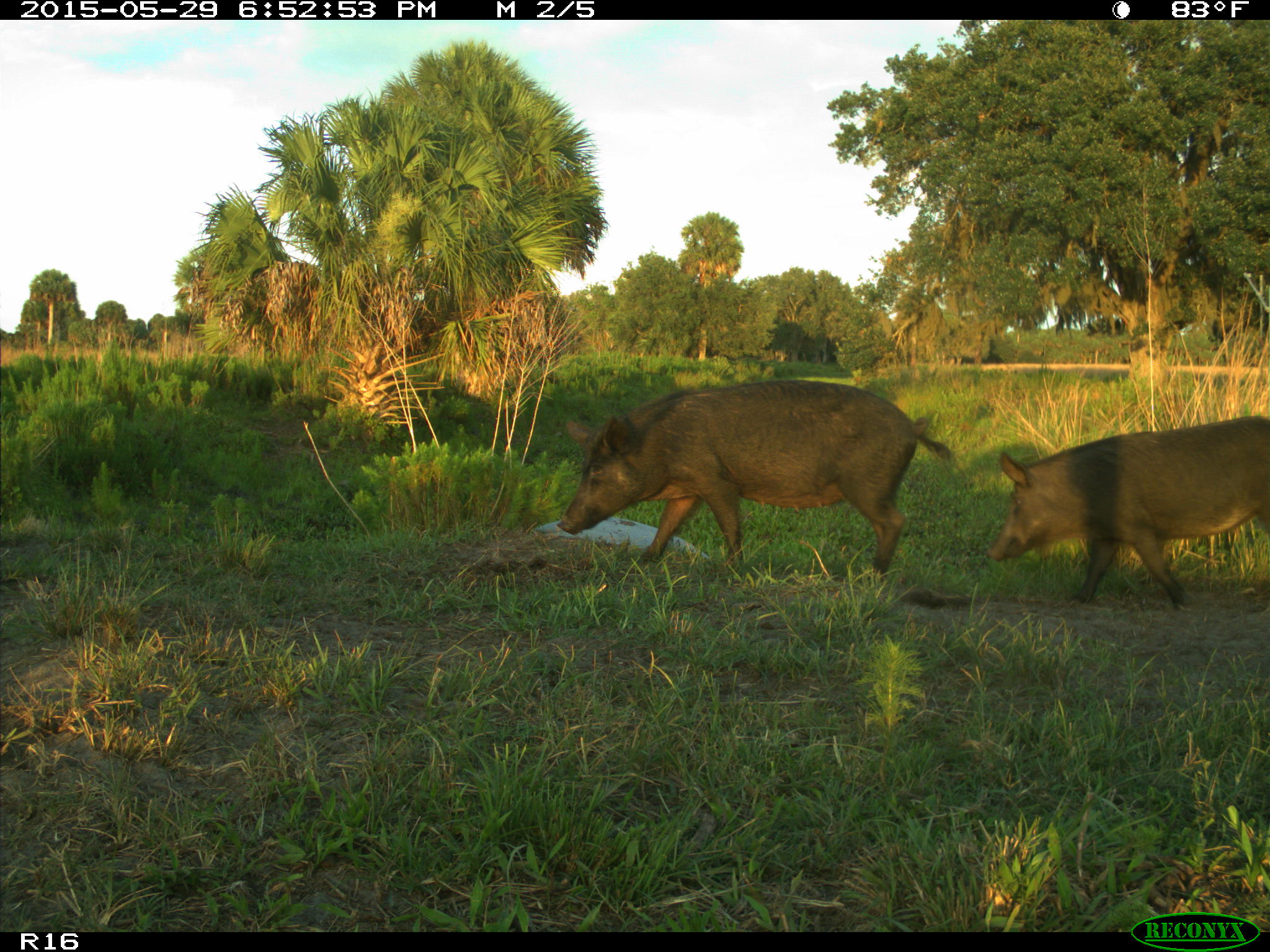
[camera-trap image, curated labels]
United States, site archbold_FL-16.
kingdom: Animalia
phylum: Chordata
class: Mammalia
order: Artiodactyla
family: Suidae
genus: Sus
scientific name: Sus scrofa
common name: wild boar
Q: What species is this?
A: Sus scrofa (wild boar).